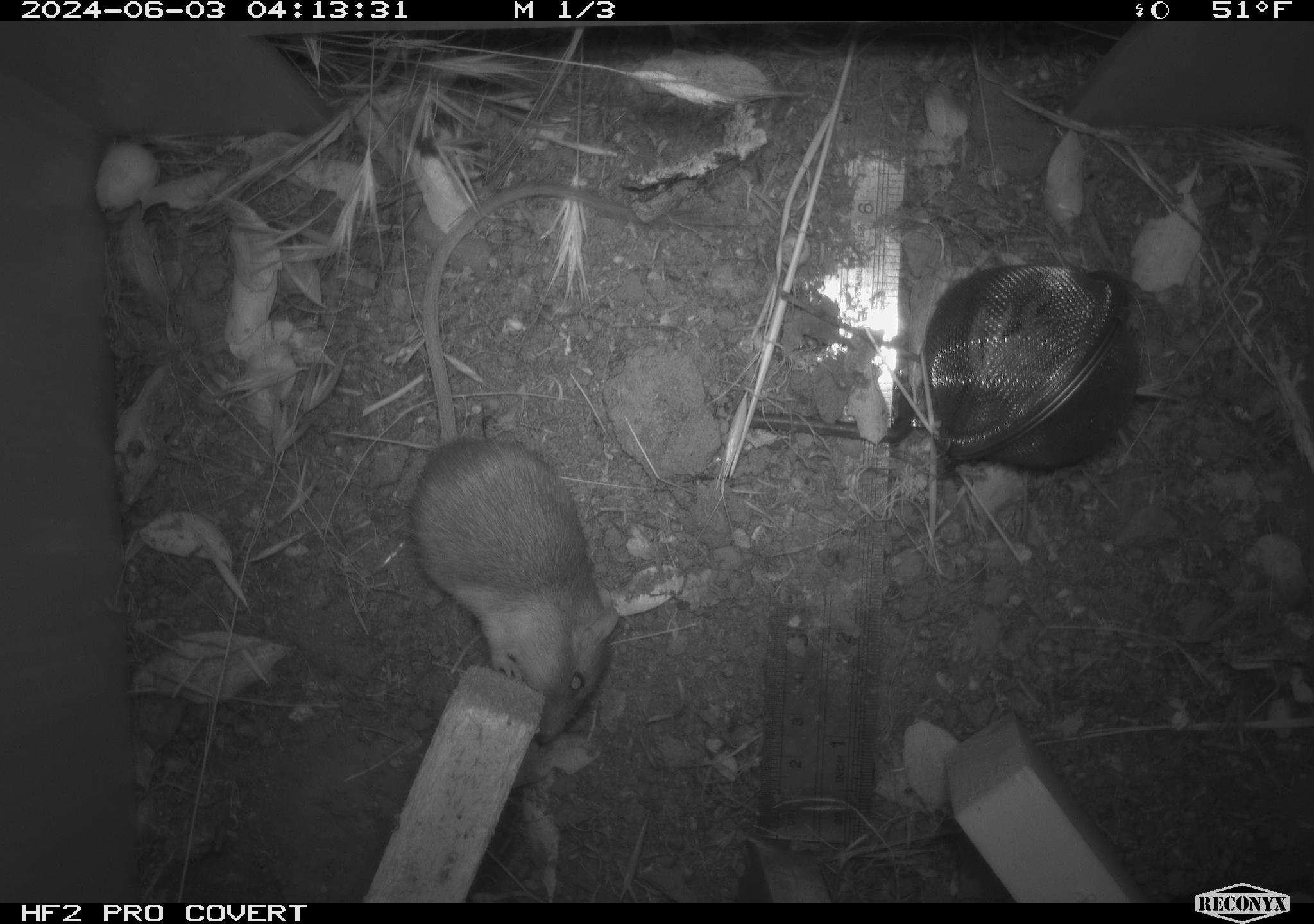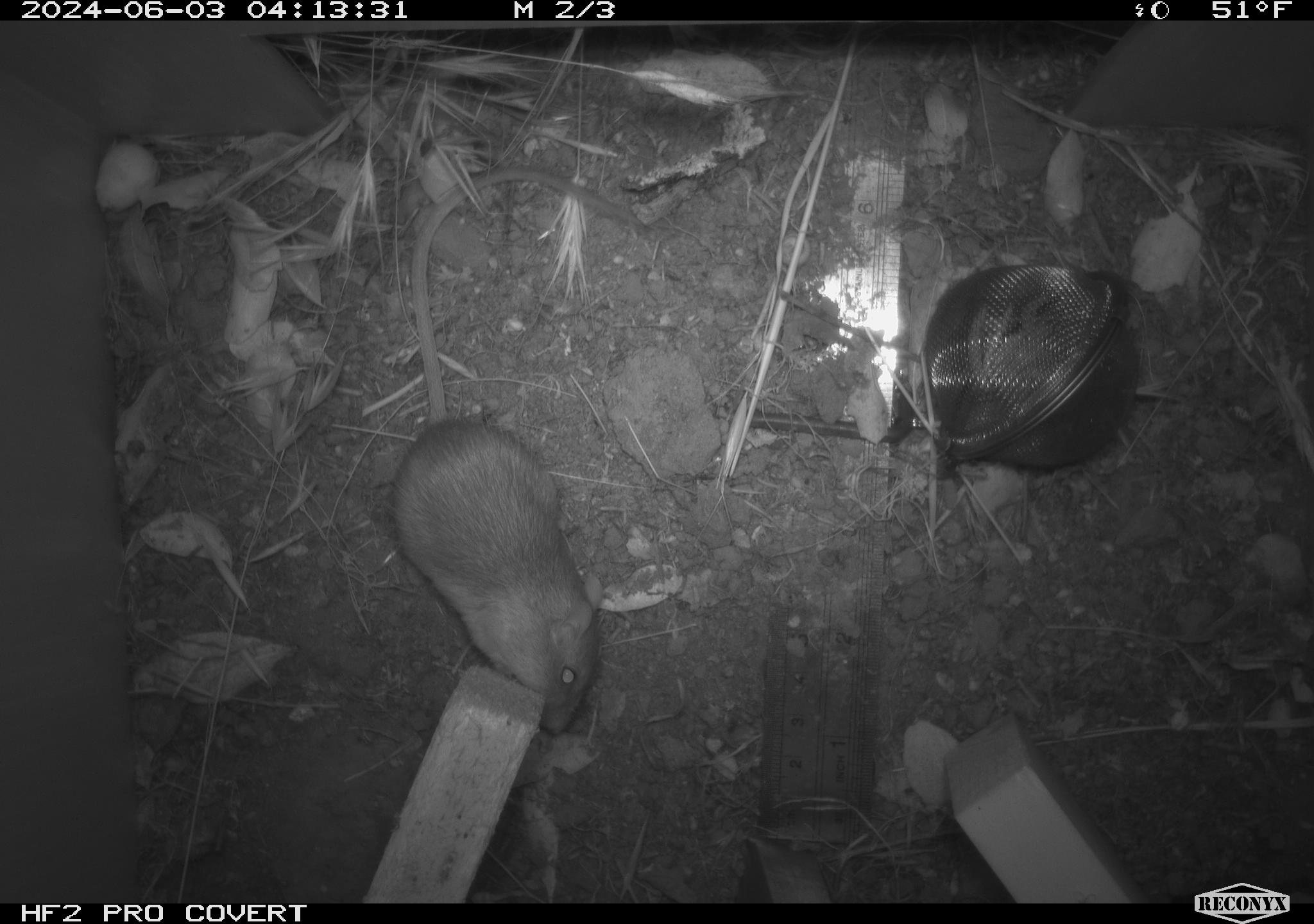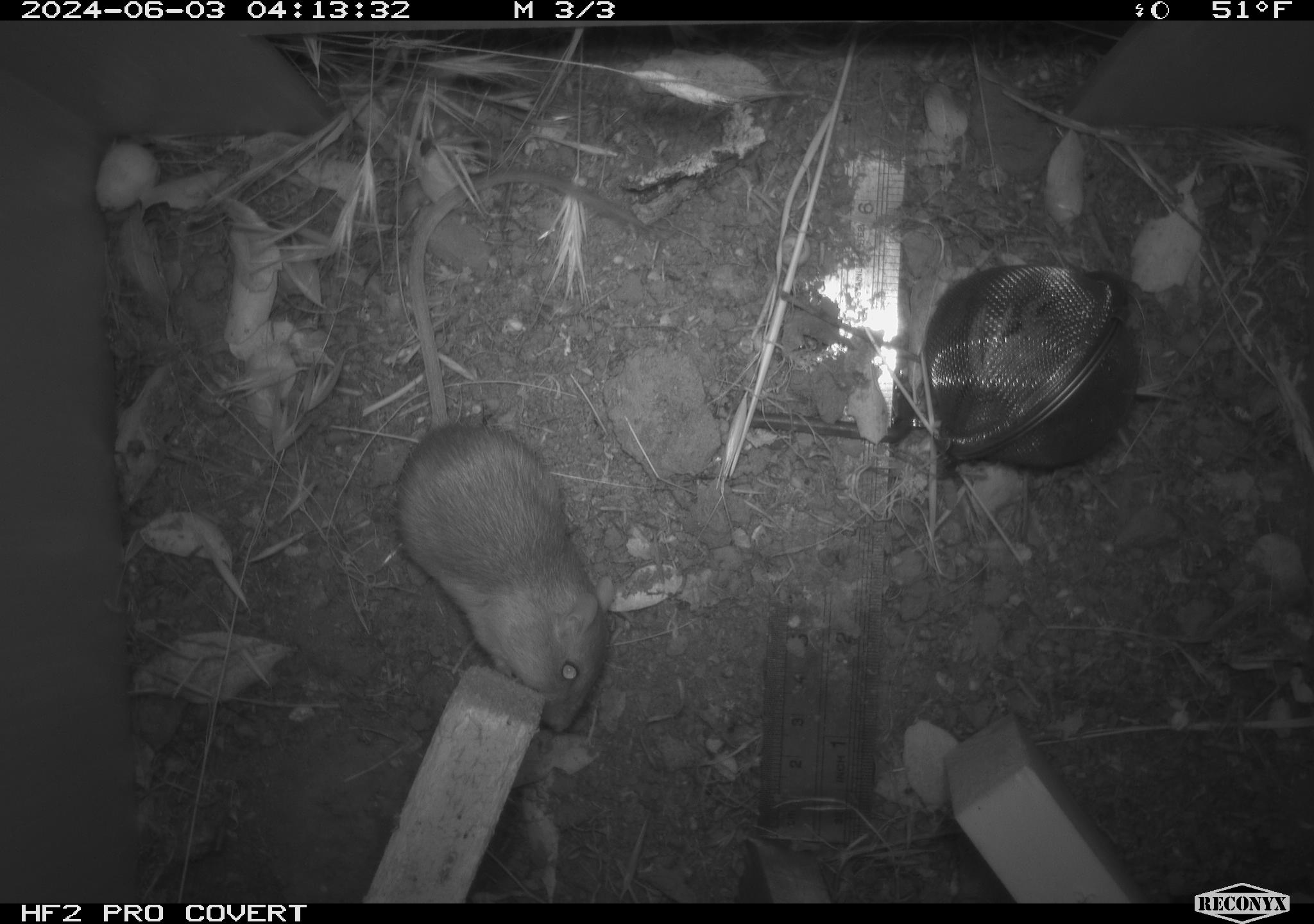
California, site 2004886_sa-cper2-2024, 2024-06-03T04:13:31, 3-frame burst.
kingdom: Animalia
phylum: Chordata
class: Mammalia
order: Rodentia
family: Heteromyidae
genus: Dipodomys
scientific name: Dipodomys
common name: kangaroo rats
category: dipodomys species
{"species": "dipodomys species (kangaroo rats) (Dipodomys)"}